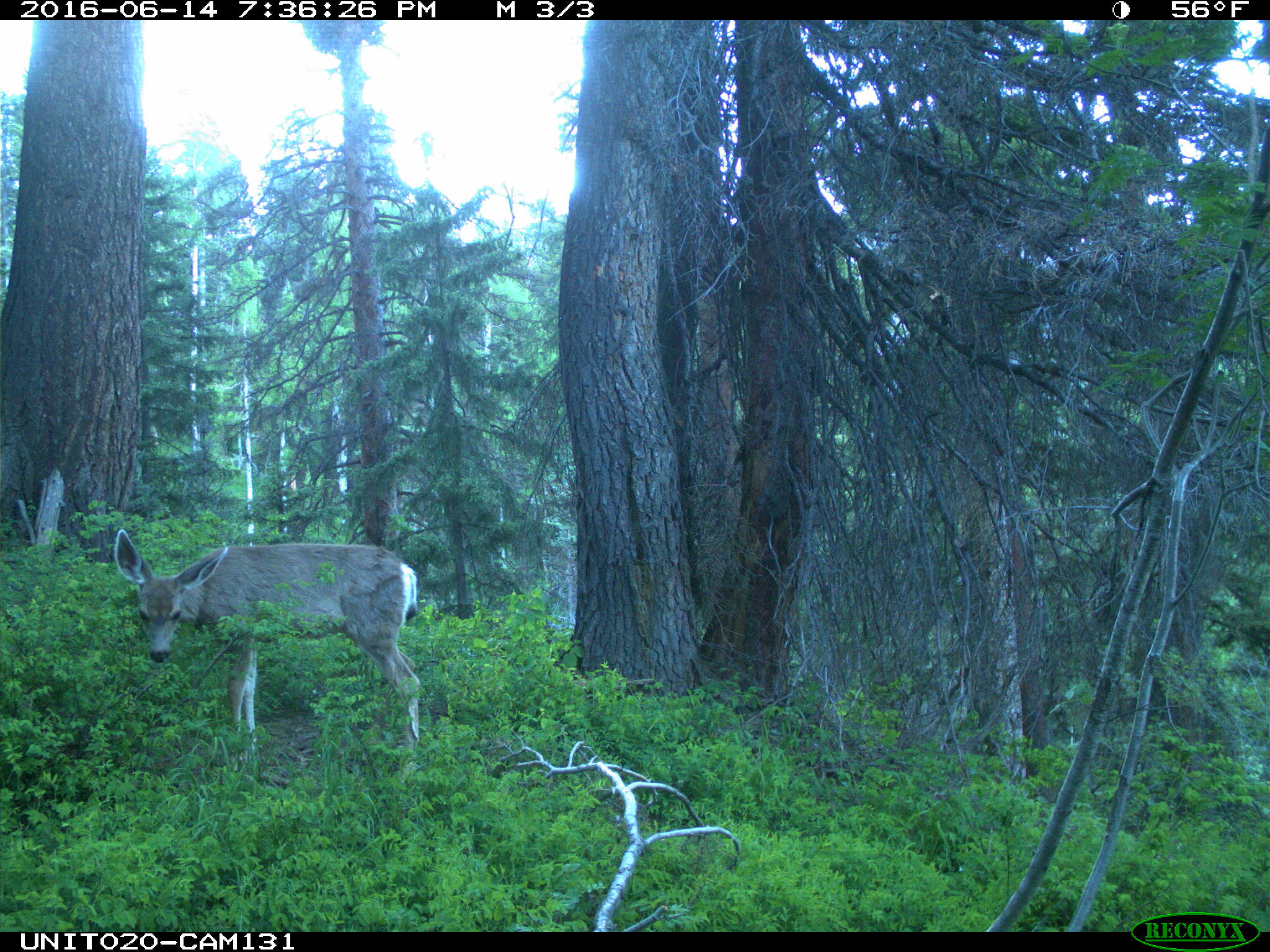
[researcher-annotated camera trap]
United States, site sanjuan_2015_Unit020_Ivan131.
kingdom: Animalia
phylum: Chordata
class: Mammalia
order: Artiodactyla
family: Cervidae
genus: Odocoileus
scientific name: Odocoileus hemionus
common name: mule deer